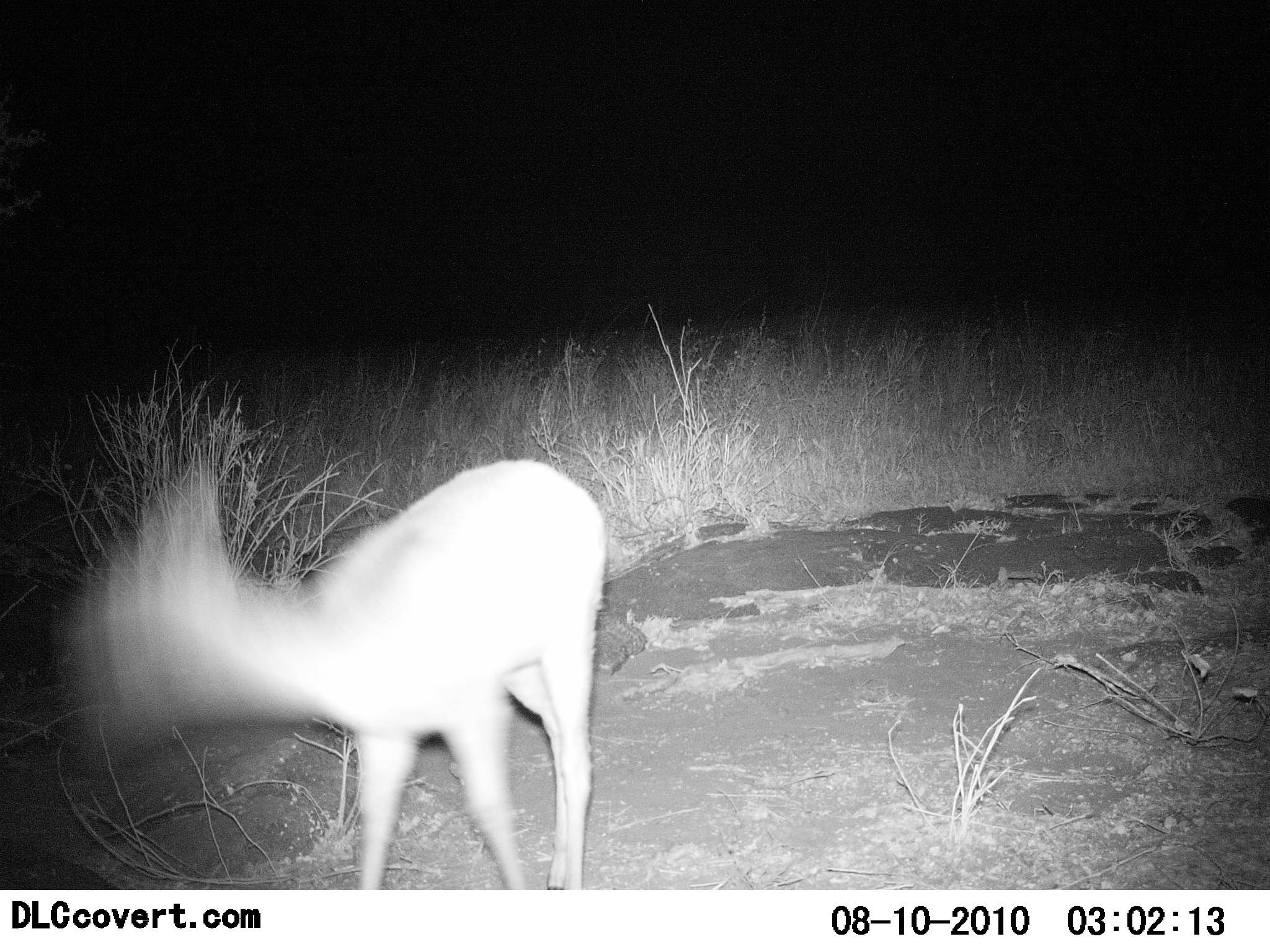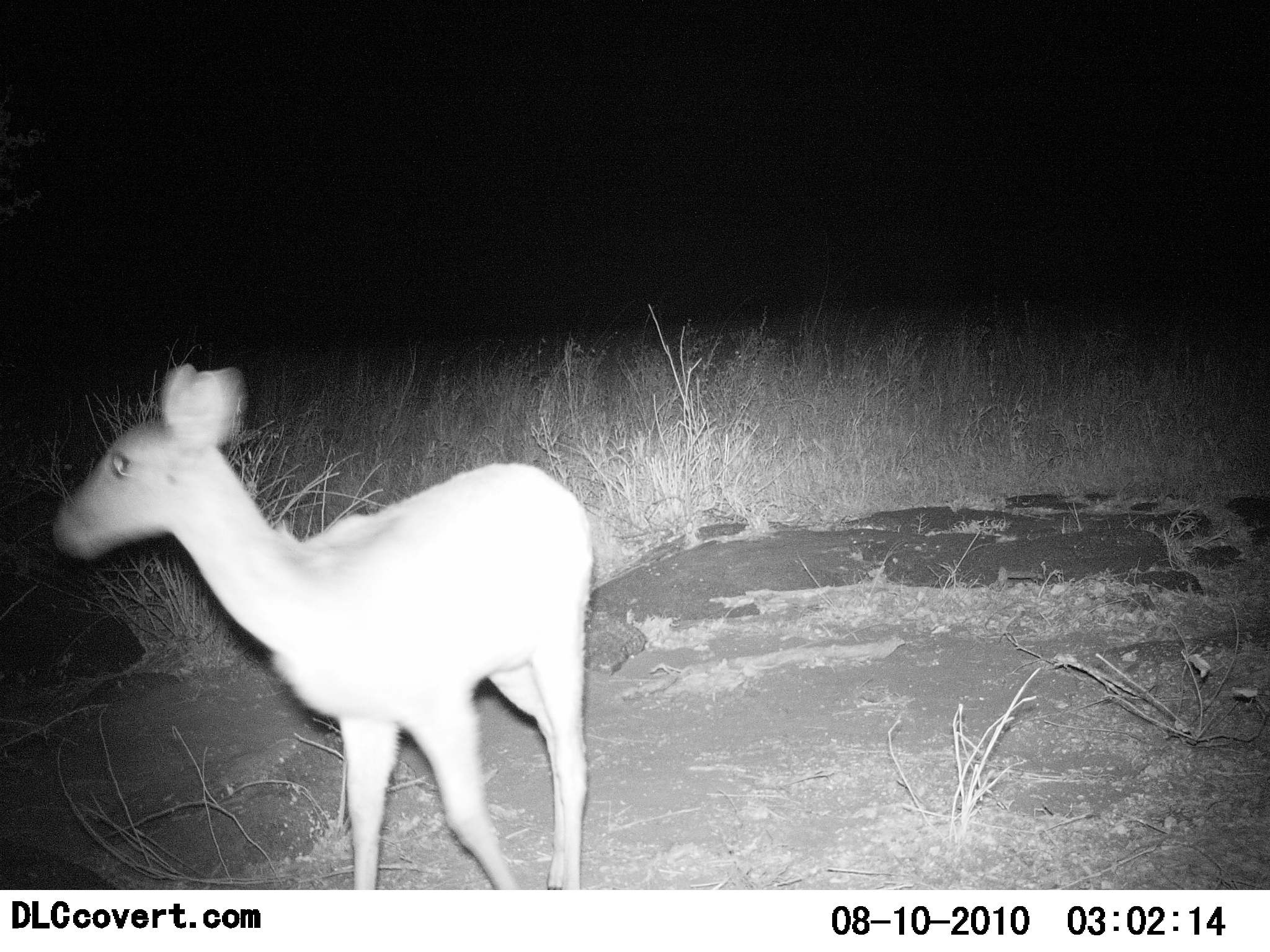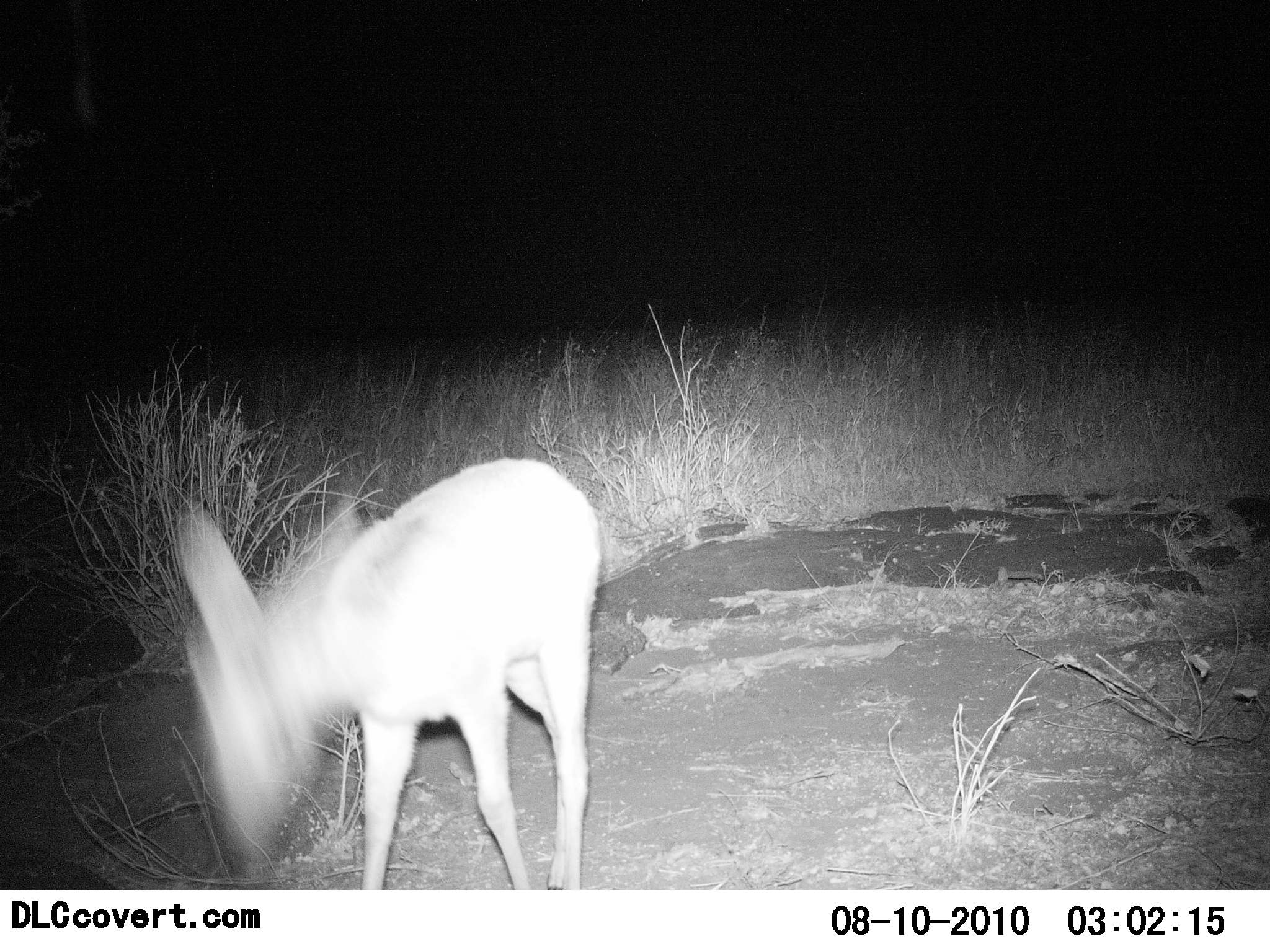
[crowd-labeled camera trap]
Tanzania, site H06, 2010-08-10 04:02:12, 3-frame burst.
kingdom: Animalia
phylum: Chordata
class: Mammalia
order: Artiodactyla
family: Bovidae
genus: Madoqua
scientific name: Madoqua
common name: dikdik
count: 1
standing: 82%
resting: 0%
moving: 9%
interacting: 0%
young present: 0%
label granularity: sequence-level